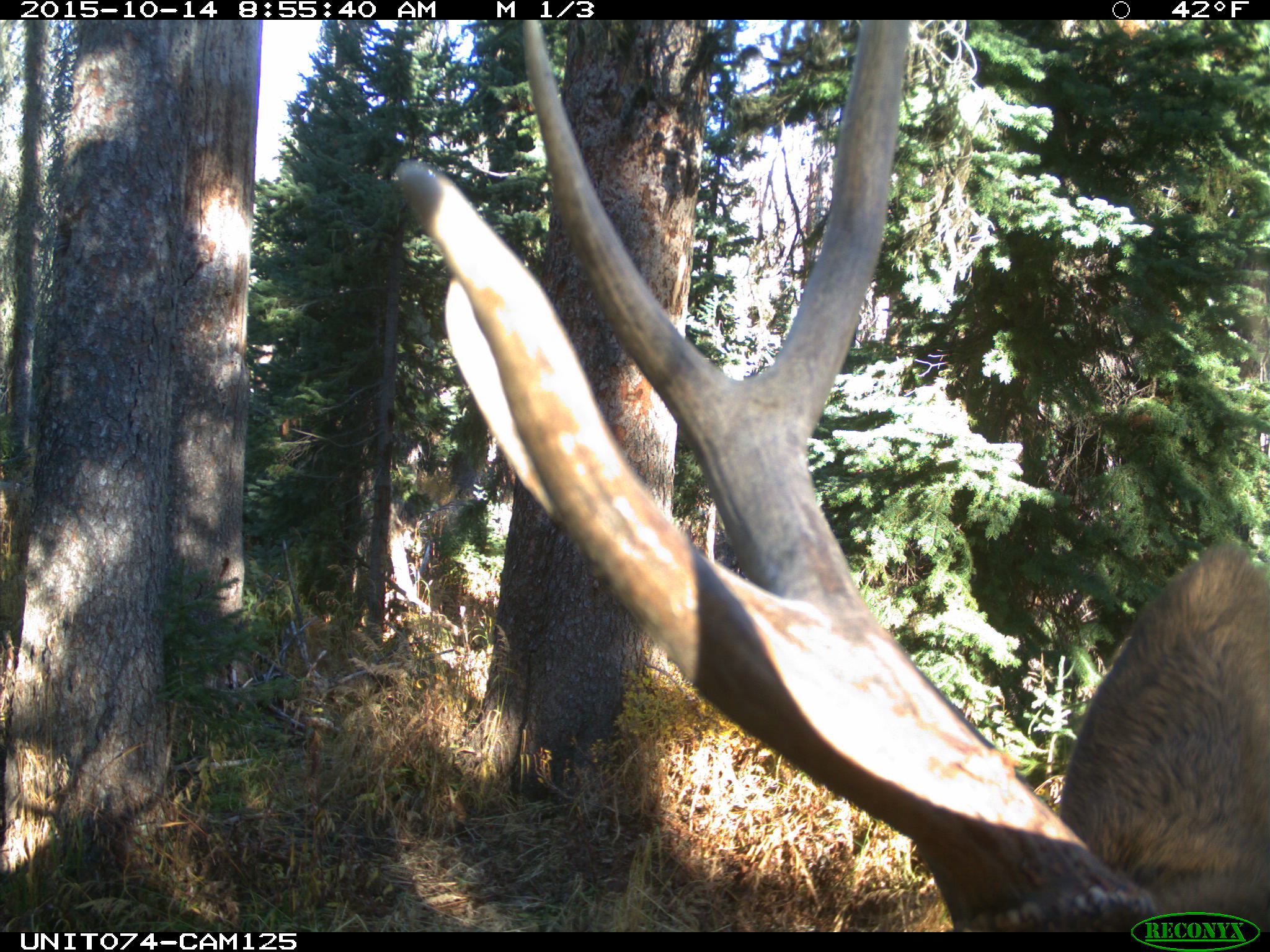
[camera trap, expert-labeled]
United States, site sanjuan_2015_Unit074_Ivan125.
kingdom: Animalia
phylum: Chordata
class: Mammalia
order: Artiodactyla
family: Cervidae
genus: Cervus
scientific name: Cervus elaphus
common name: red deer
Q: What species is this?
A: Cervus elaphus (red deer).